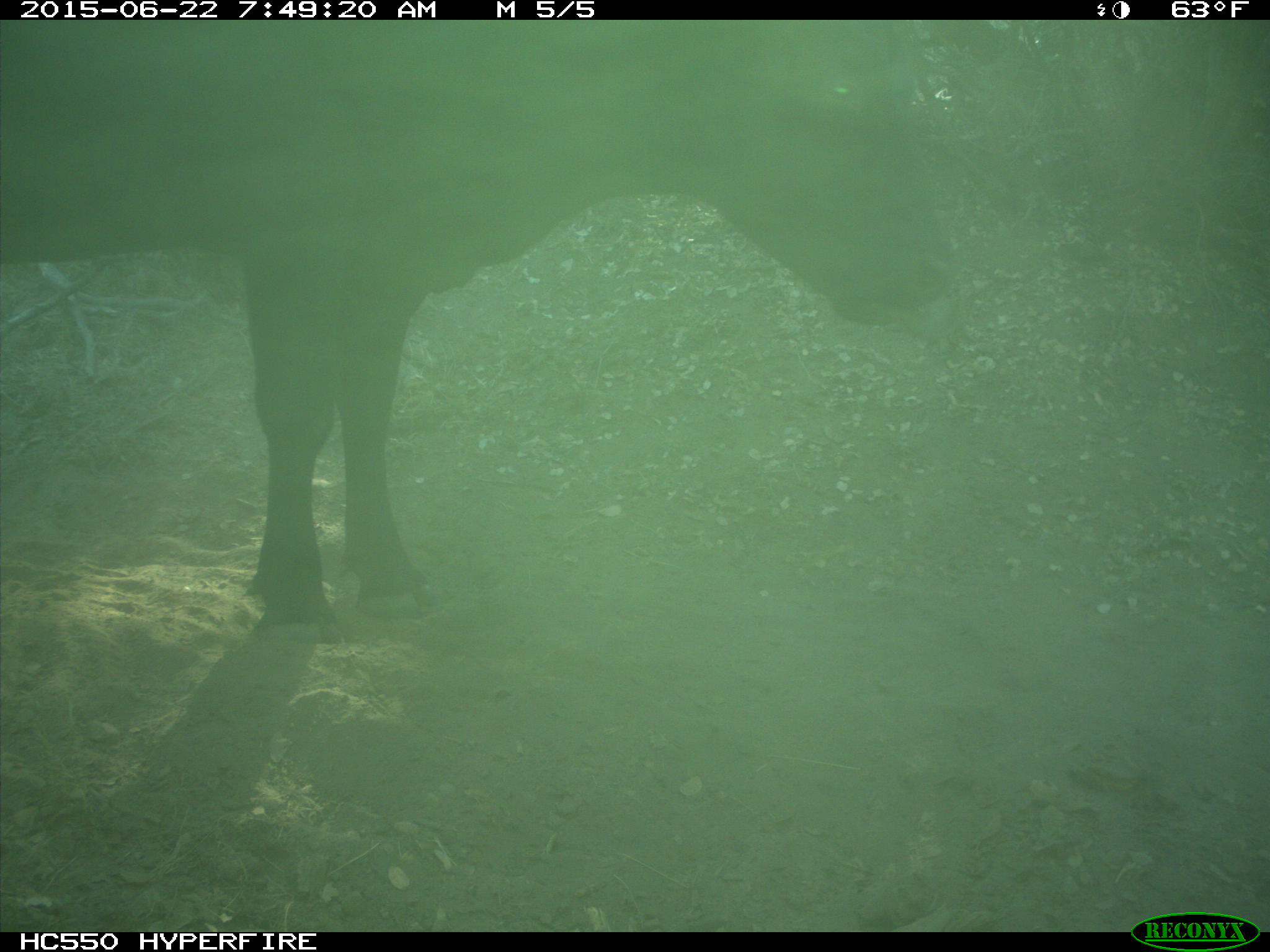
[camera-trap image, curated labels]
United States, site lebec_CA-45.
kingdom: Animalia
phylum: Chordata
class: Mammalia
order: Artiodactyla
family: Bovidae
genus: Bos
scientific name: Bos taurus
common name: domestic cow